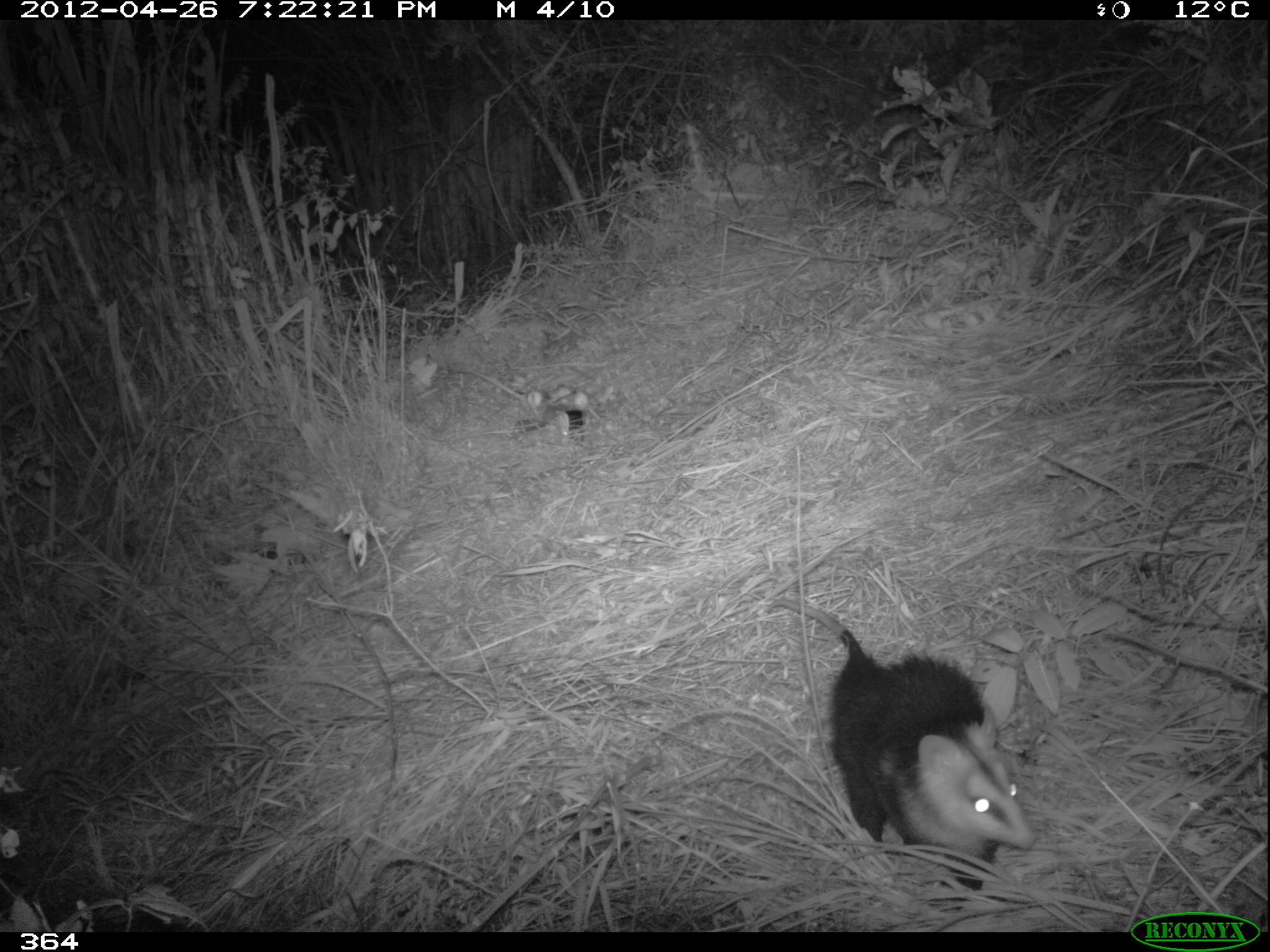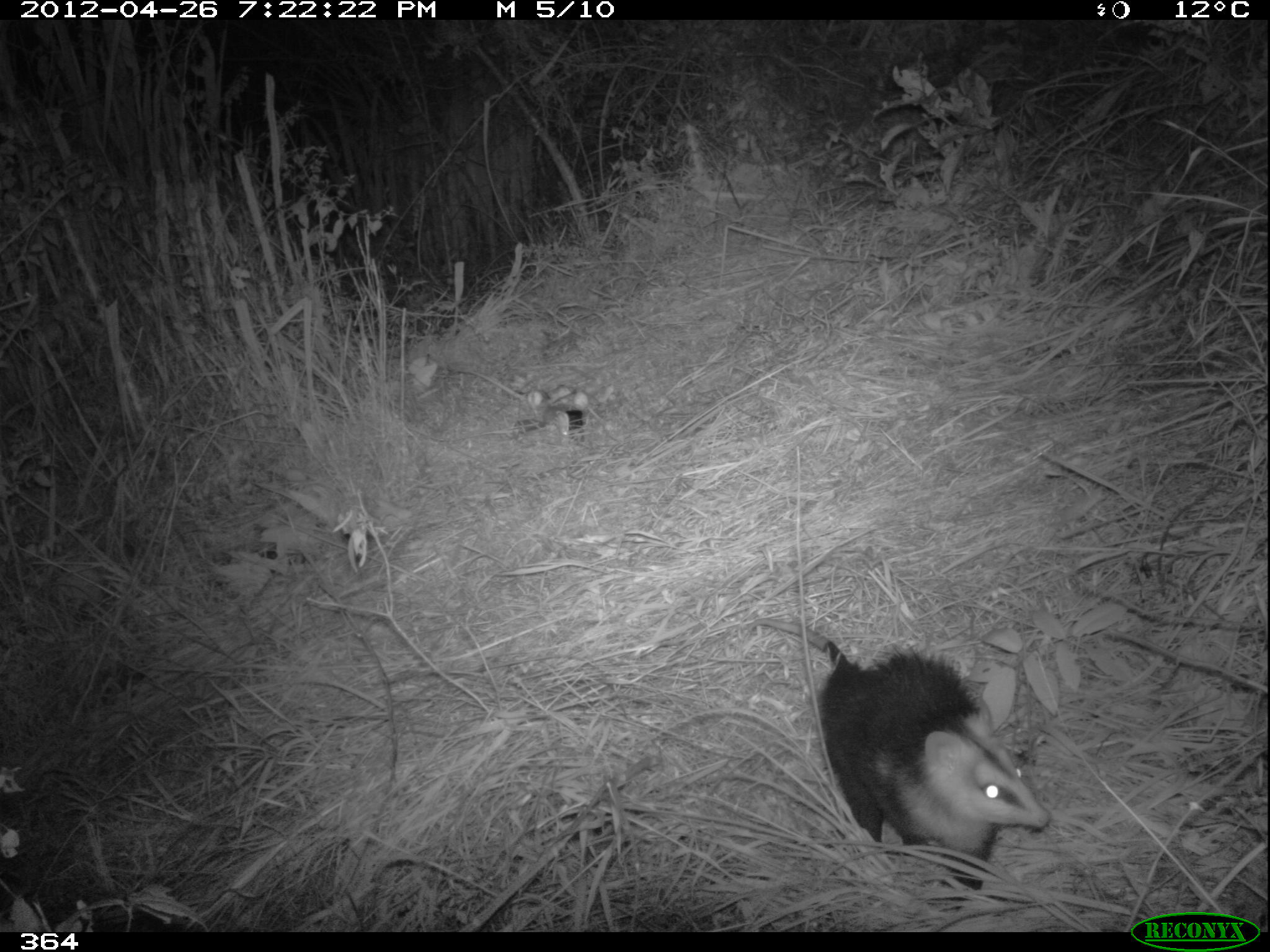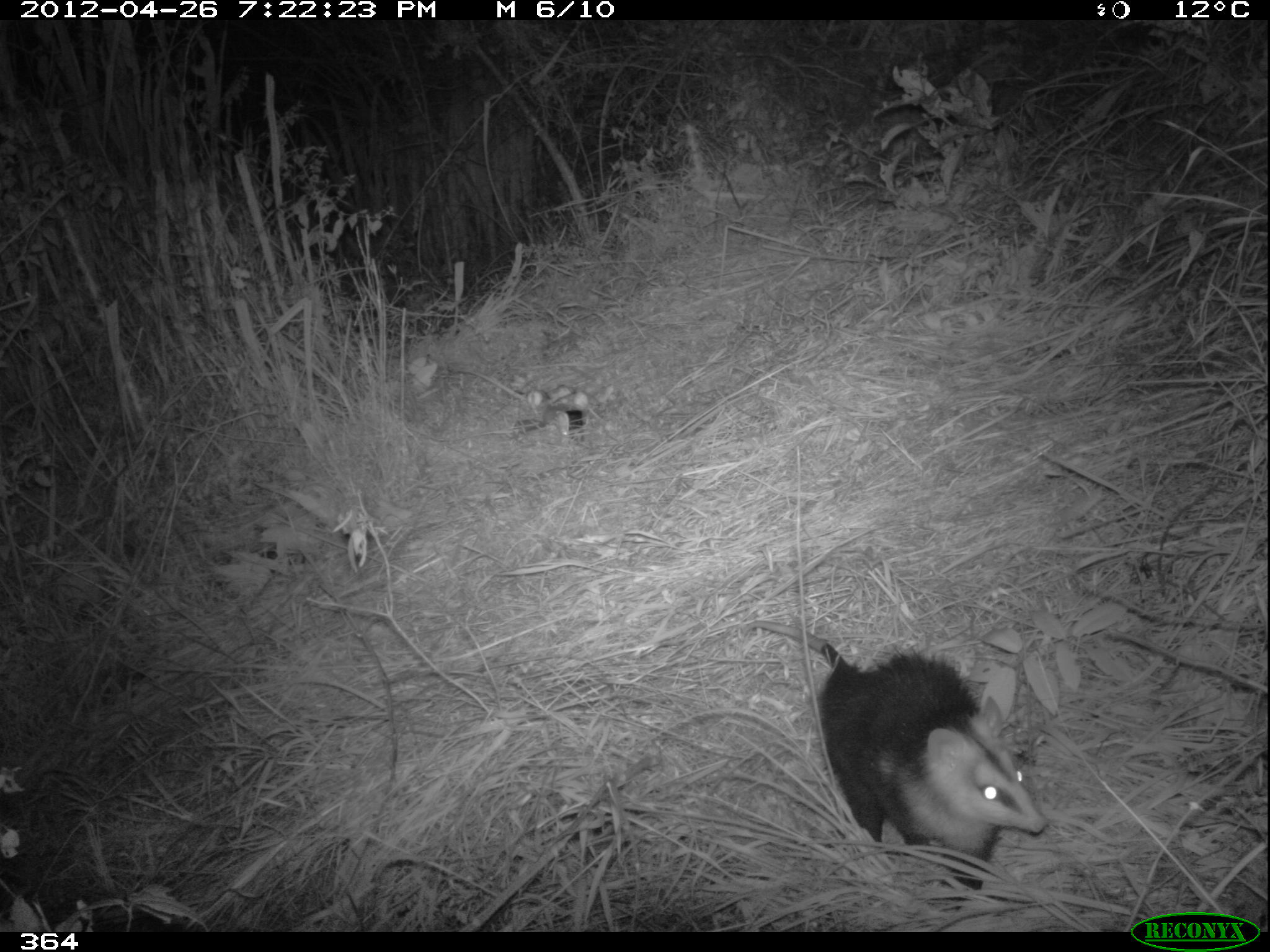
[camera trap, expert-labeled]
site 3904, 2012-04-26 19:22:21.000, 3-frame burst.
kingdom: Animalia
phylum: Chordata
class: Mammalia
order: Didelphimorphia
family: Didelphidae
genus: Didelphis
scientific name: Didelphis pernigra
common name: andean white-eared opossum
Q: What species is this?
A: Didelphis pernigra (andean white-eared opossum).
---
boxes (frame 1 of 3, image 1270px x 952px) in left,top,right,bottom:
didelphis pernigra: 766,596,1037,906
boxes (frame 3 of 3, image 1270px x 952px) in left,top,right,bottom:
didelphis pernigra: 739,617,1050,891